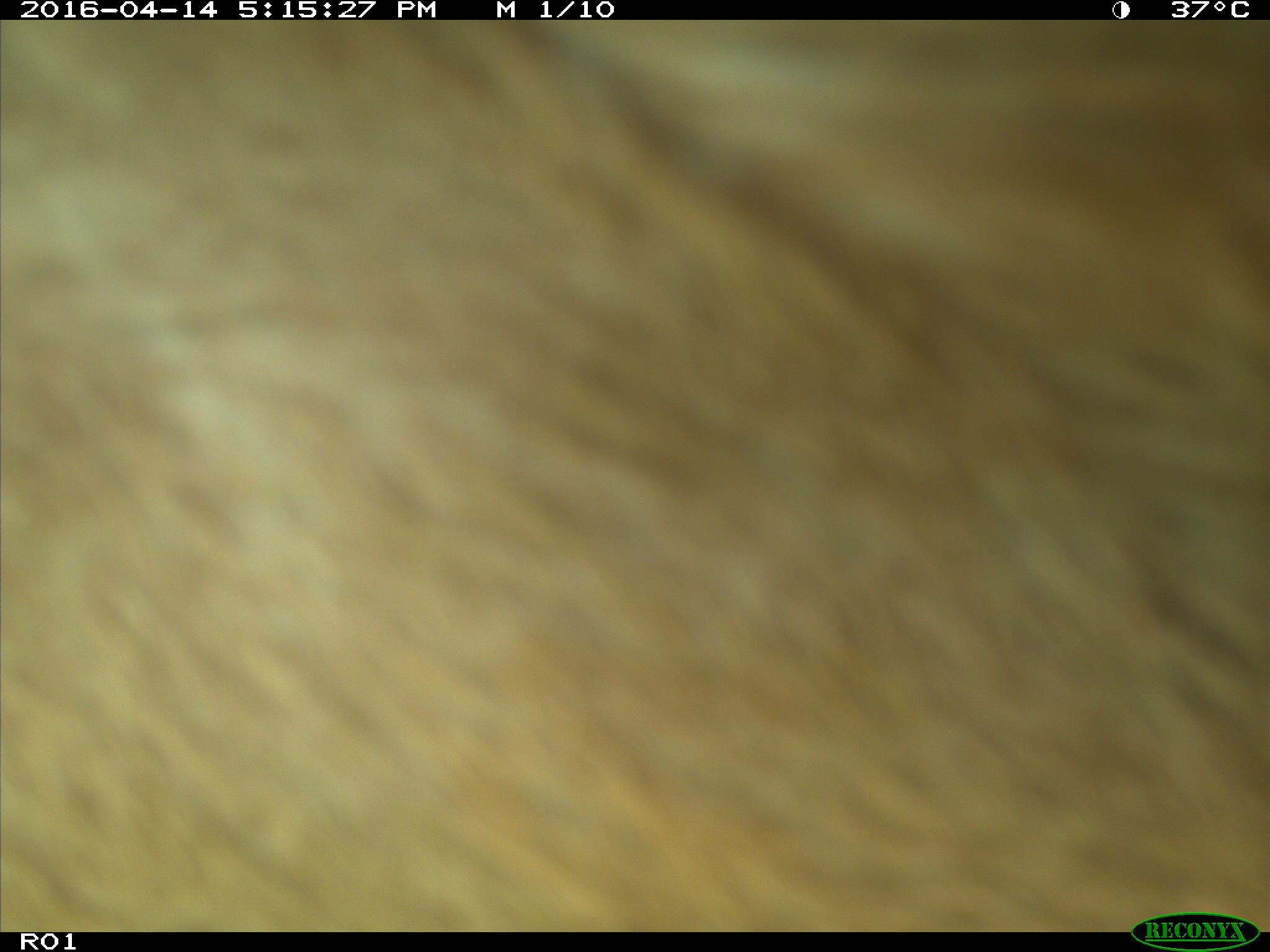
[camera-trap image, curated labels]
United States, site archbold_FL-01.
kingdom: Animalia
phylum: Chordata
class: Mammalia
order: Artiodactyla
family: Bovidae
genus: Bos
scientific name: Bos taurus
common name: domestic cow